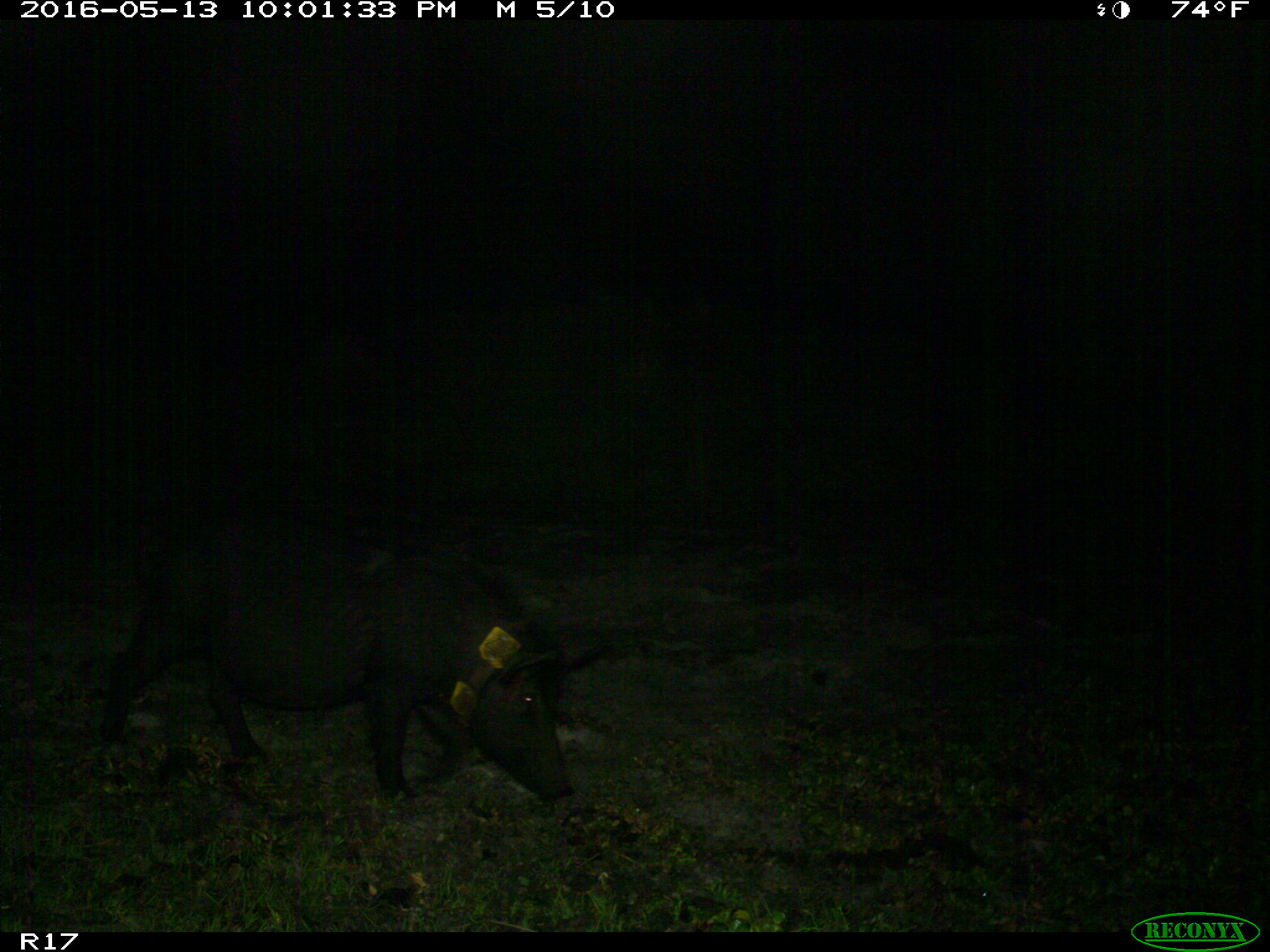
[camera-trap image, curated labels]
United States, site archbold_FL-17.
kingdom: Animalia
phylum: Chordata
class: Mammalia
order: Artiodactyla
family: Suidae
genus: Sus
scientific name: Sus scrofa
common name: wild boar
Sus scrofa (wild boar).